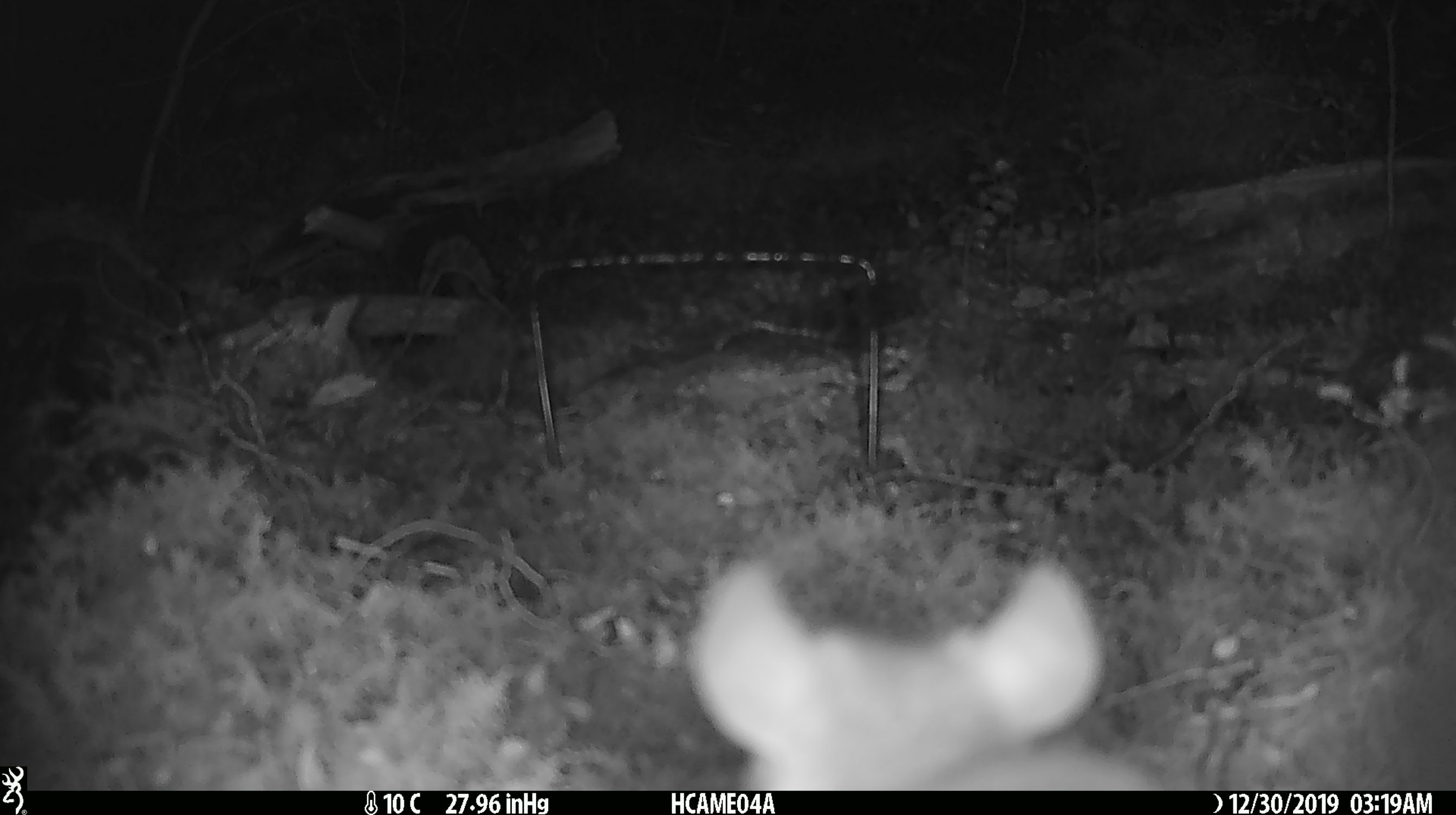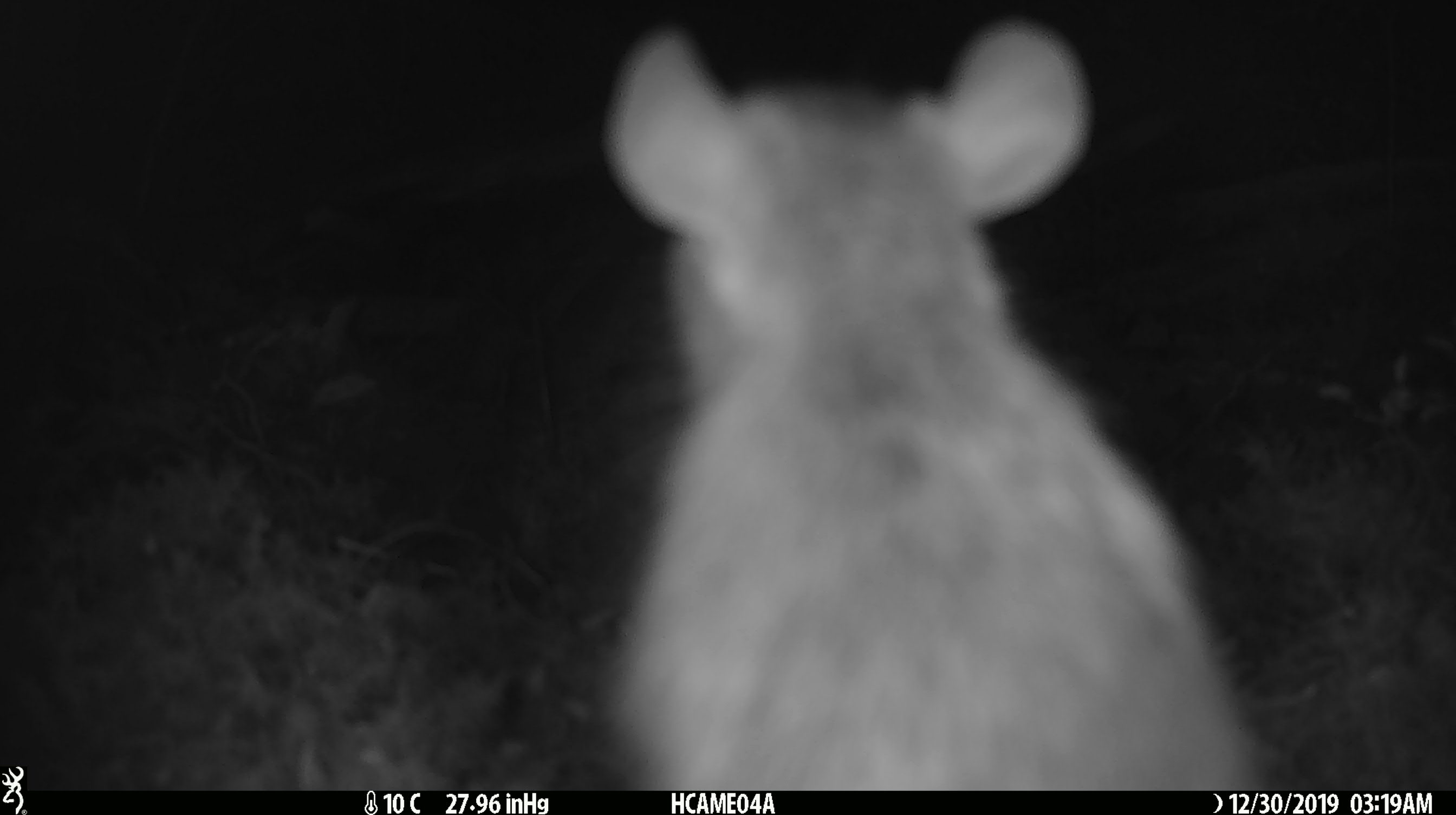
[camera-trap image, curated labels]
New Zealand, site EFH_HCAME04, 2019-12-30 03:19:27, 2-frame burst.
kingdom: Animalia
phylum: Chordata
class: Mammalia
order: Rodentia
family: Muridae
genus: Rattus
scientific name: Rattus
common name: rat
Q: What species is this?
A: Rat (Rattus).